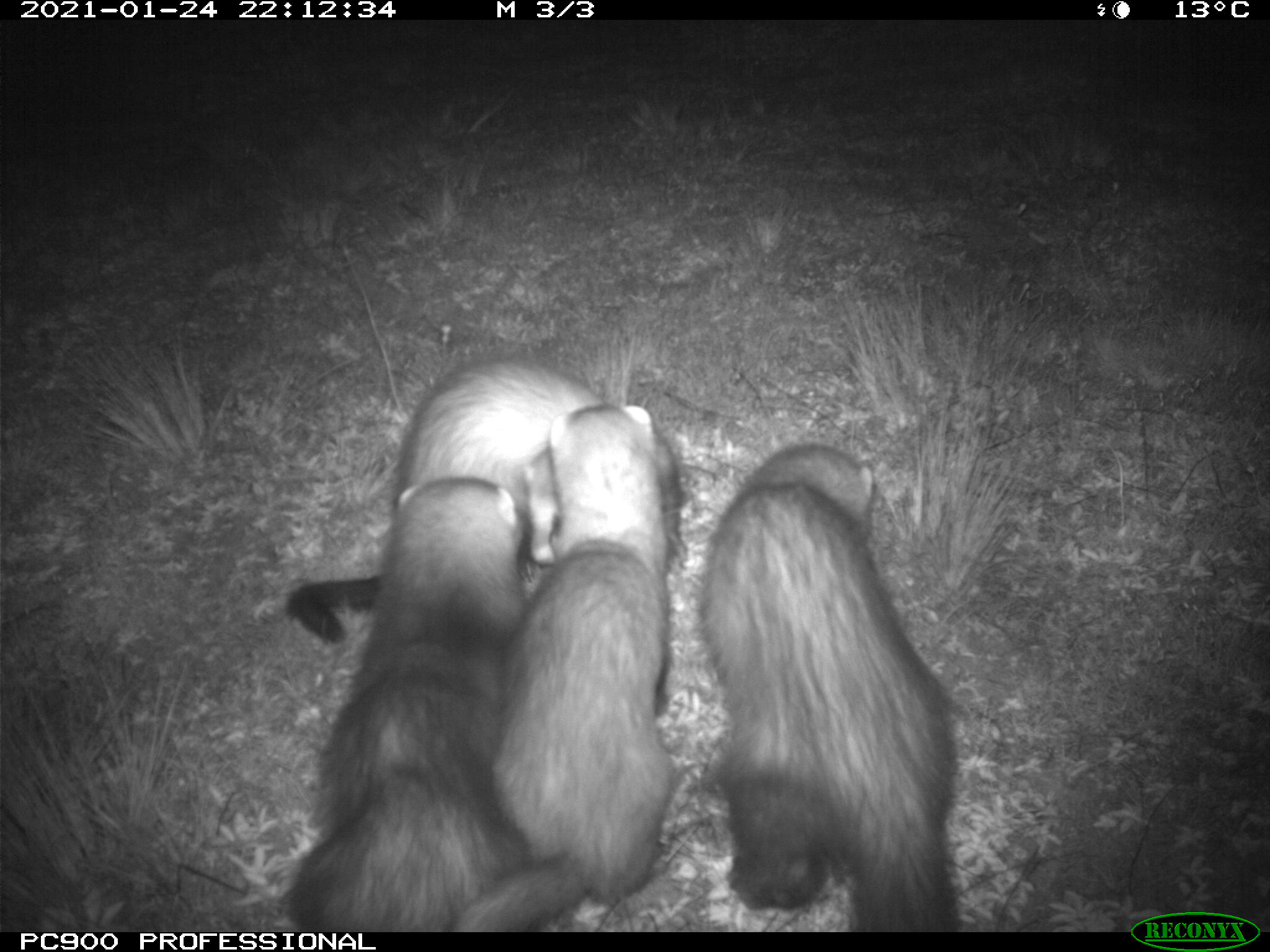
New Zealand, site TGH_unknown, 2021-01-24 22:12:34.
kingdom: Animalia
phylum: Chordata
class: Mammalia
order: Carnivora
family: Mustelidae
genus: Mustela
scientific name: Mustela furo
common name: ferret